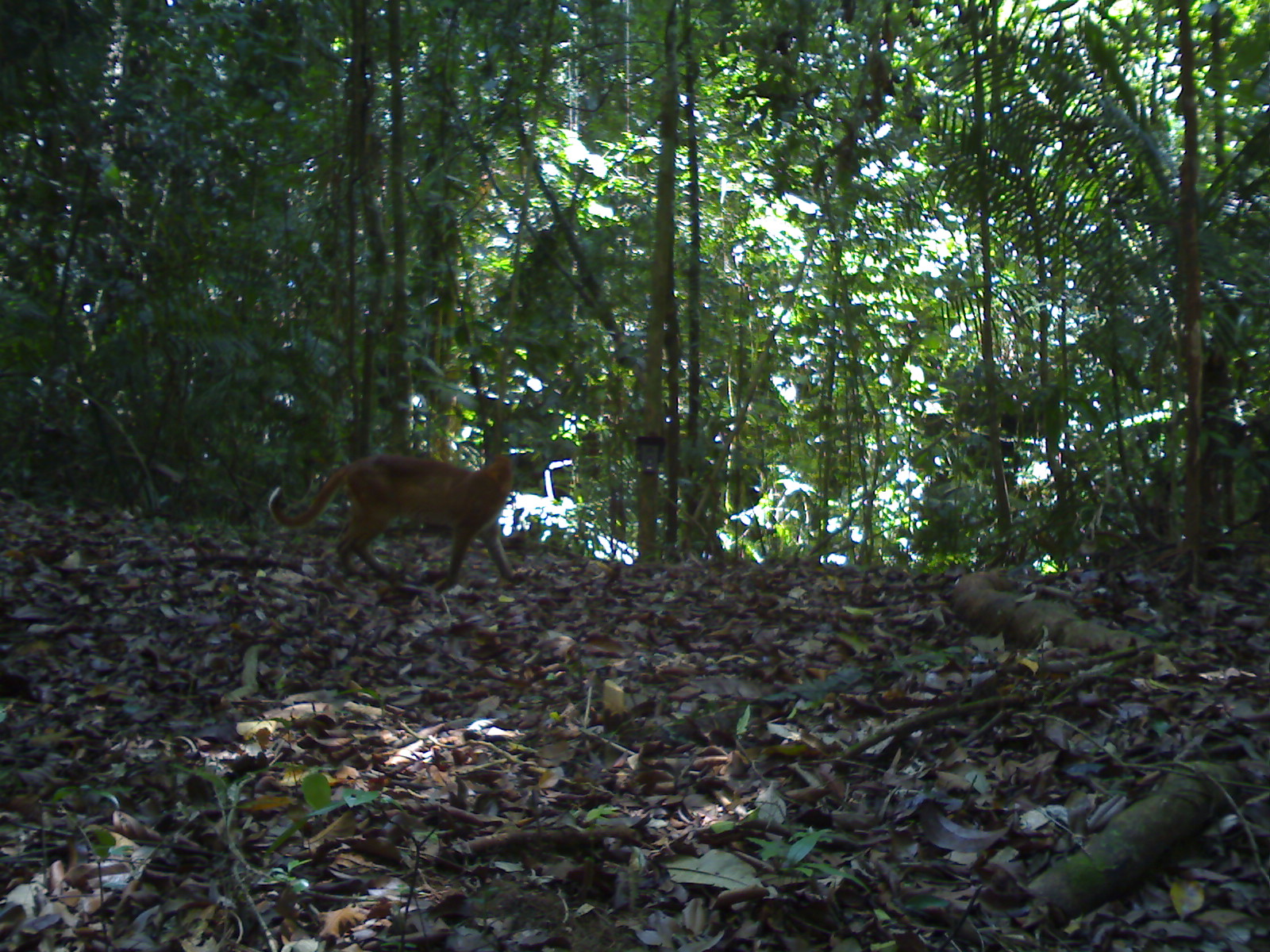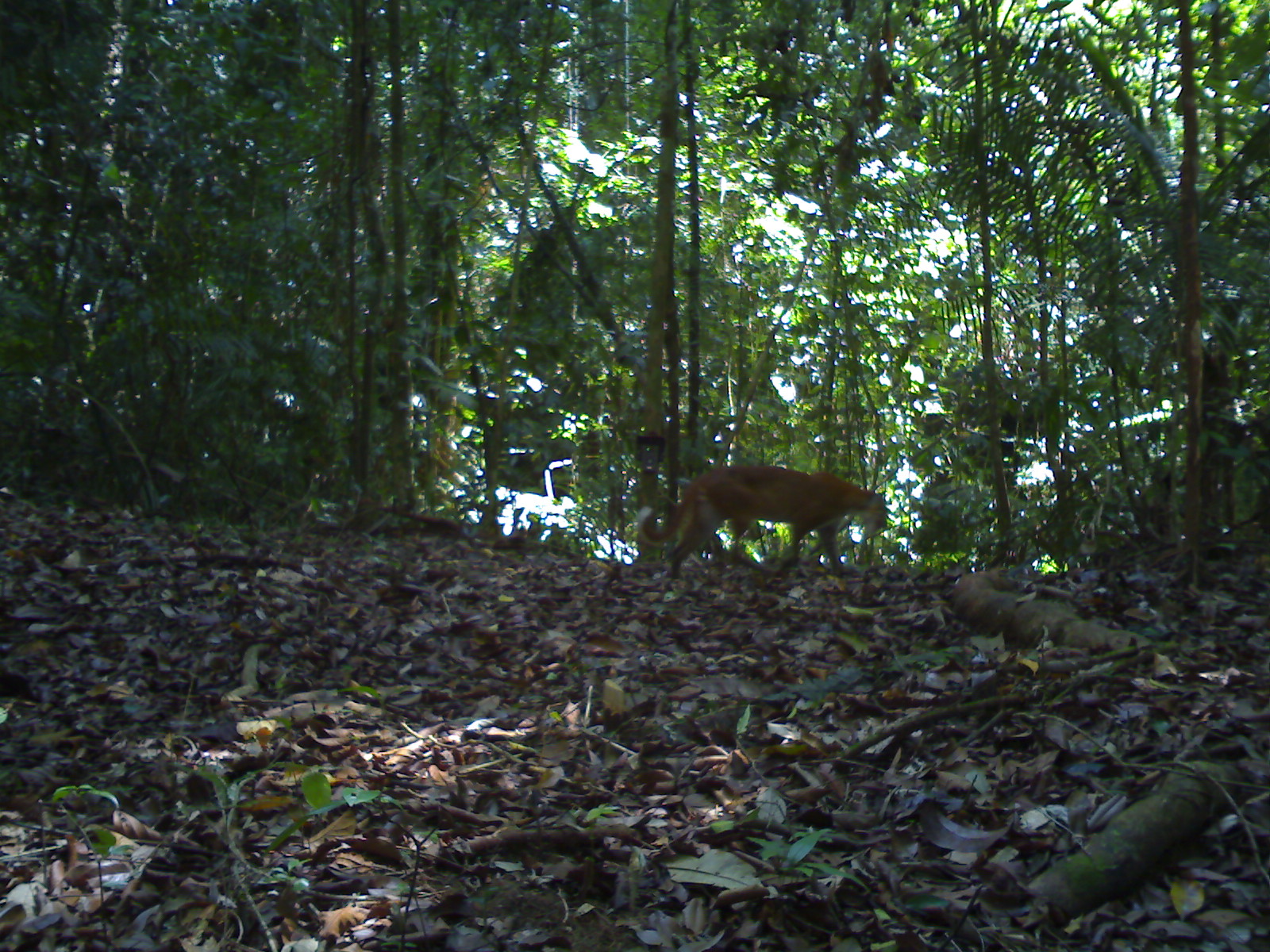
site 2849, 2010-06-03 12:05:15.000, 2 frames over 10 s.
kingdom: Animalia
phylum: Chordata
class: Mammalia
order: Carnivora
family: Felidae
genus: Catopuma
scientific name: Catopuma temminckii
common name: asian golden cat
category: pardofelis temminckii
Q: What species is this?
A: Pardofelis temminckii (asian golden cat) (Catopuma temminckii).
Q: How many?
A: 1.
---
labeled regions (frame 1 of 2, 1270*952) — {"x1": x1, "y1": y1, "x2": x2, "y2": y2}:
pardofelis temminckii: {"x1": 267, "y1": 449, "x2": 527, "y2": 593}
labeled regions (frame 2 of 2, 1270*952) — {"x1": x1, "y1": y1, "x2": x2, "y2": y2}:
pardofelis temminckii: {"x1": 635, "y1": 463, "x2": 888, "y2": 584}